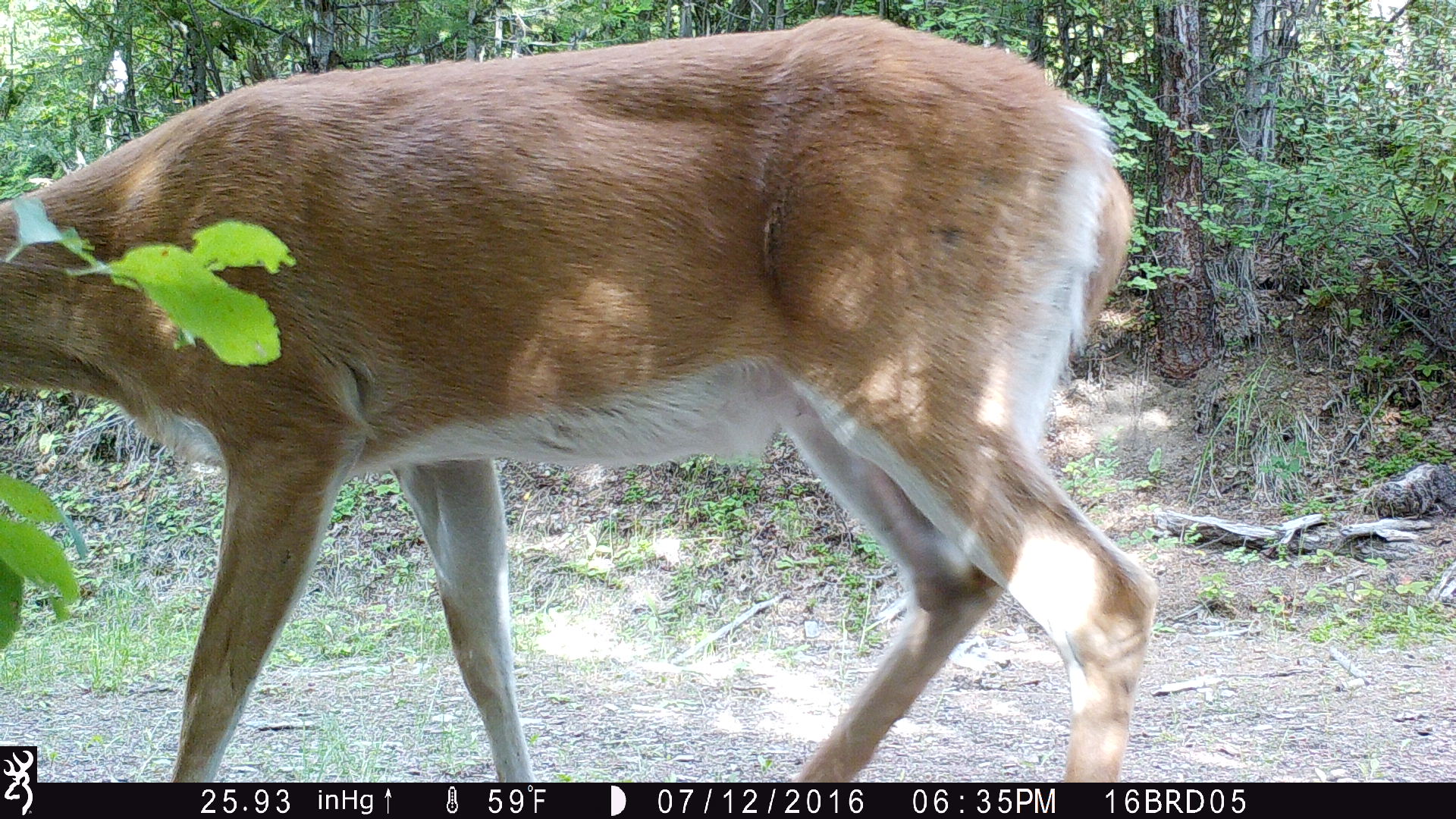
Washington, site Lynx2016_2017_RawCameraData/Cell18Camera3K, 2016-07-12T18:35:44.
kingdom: Animalia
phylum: Chordata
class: Mammalia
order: Artiodactyla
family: Cervidae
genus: Odocoileus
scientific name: Odocoileus virginianus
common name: white-tailed deer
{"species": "Odocoileus virginianus (white-tailed deer)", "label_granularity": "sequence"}